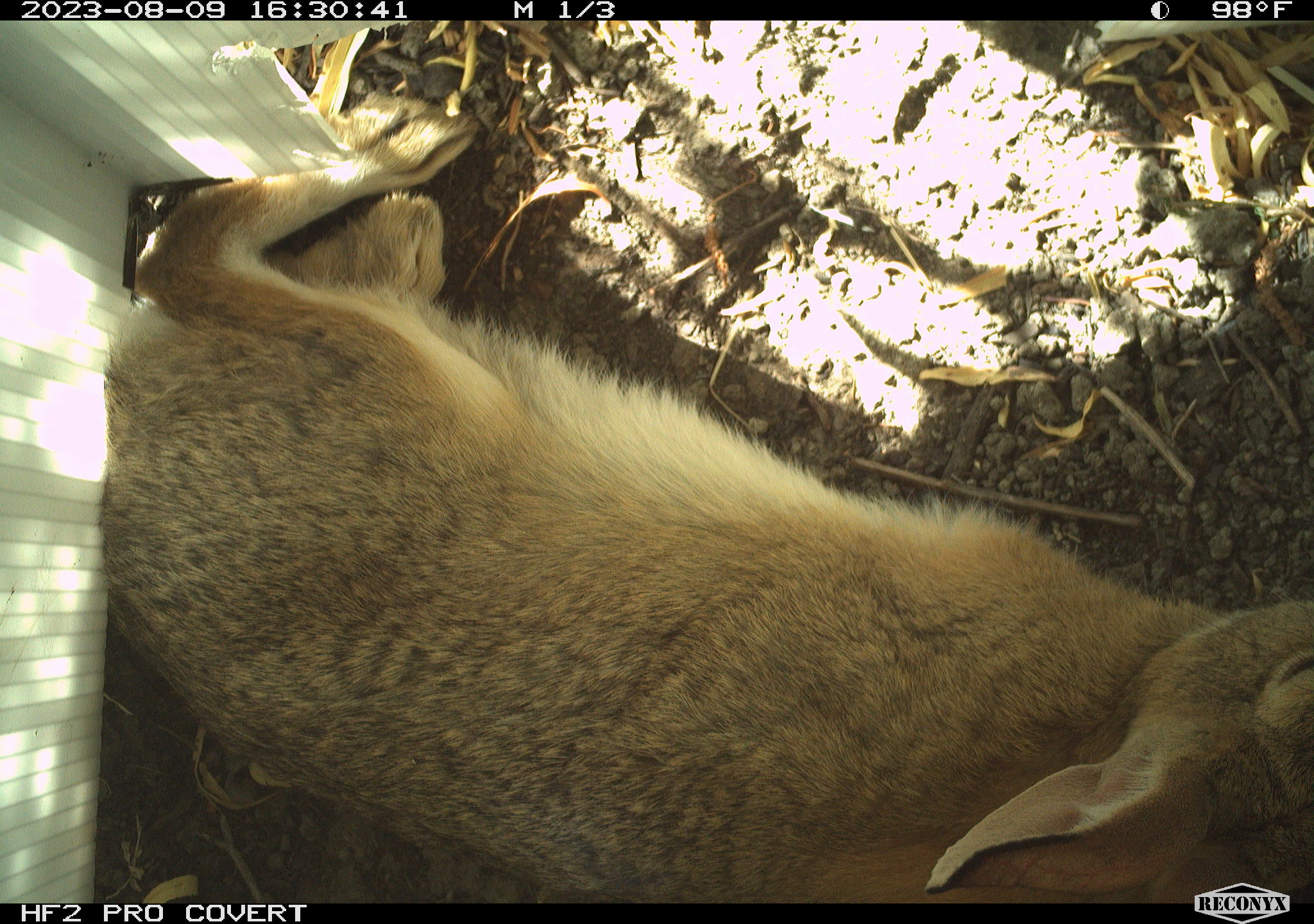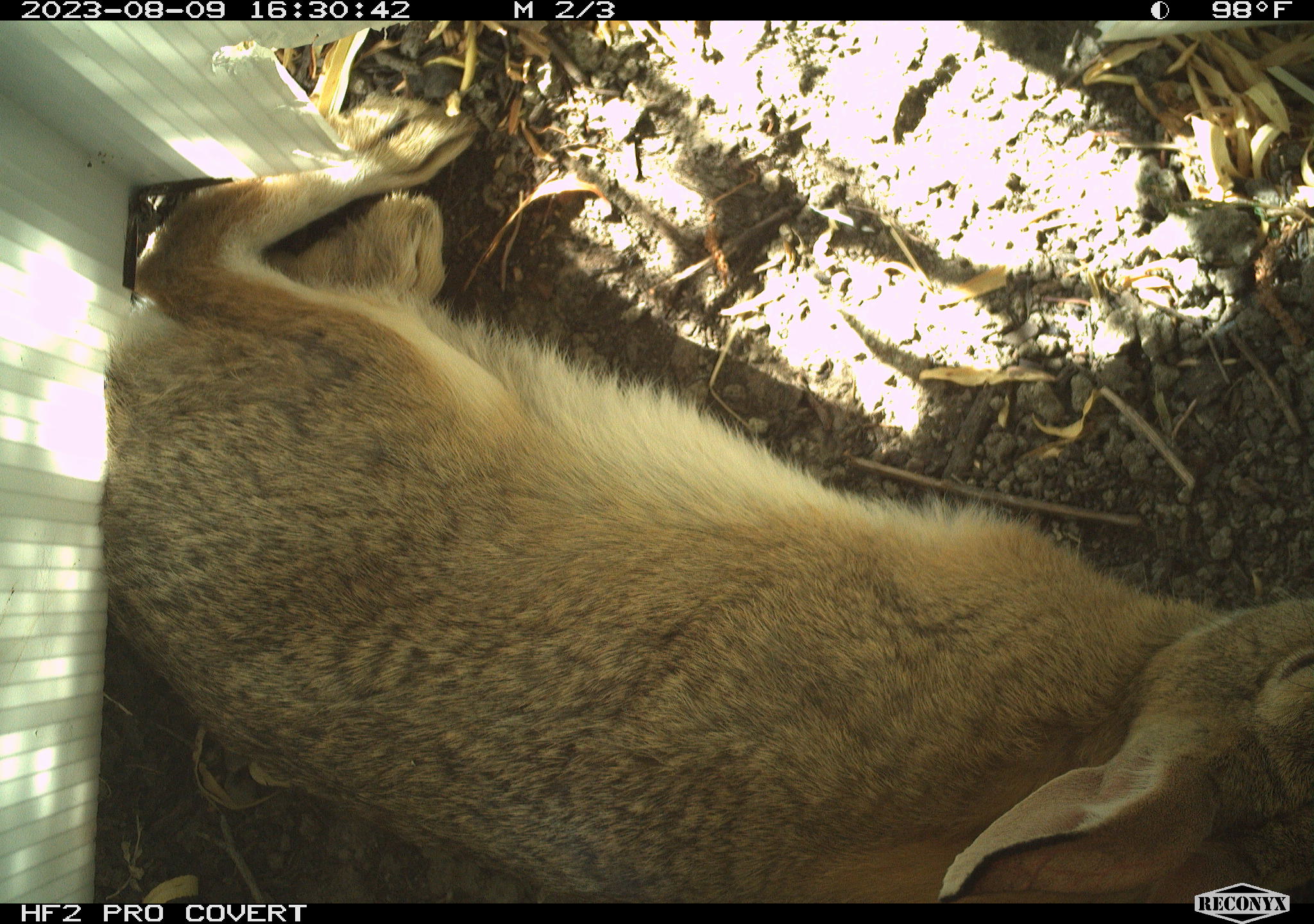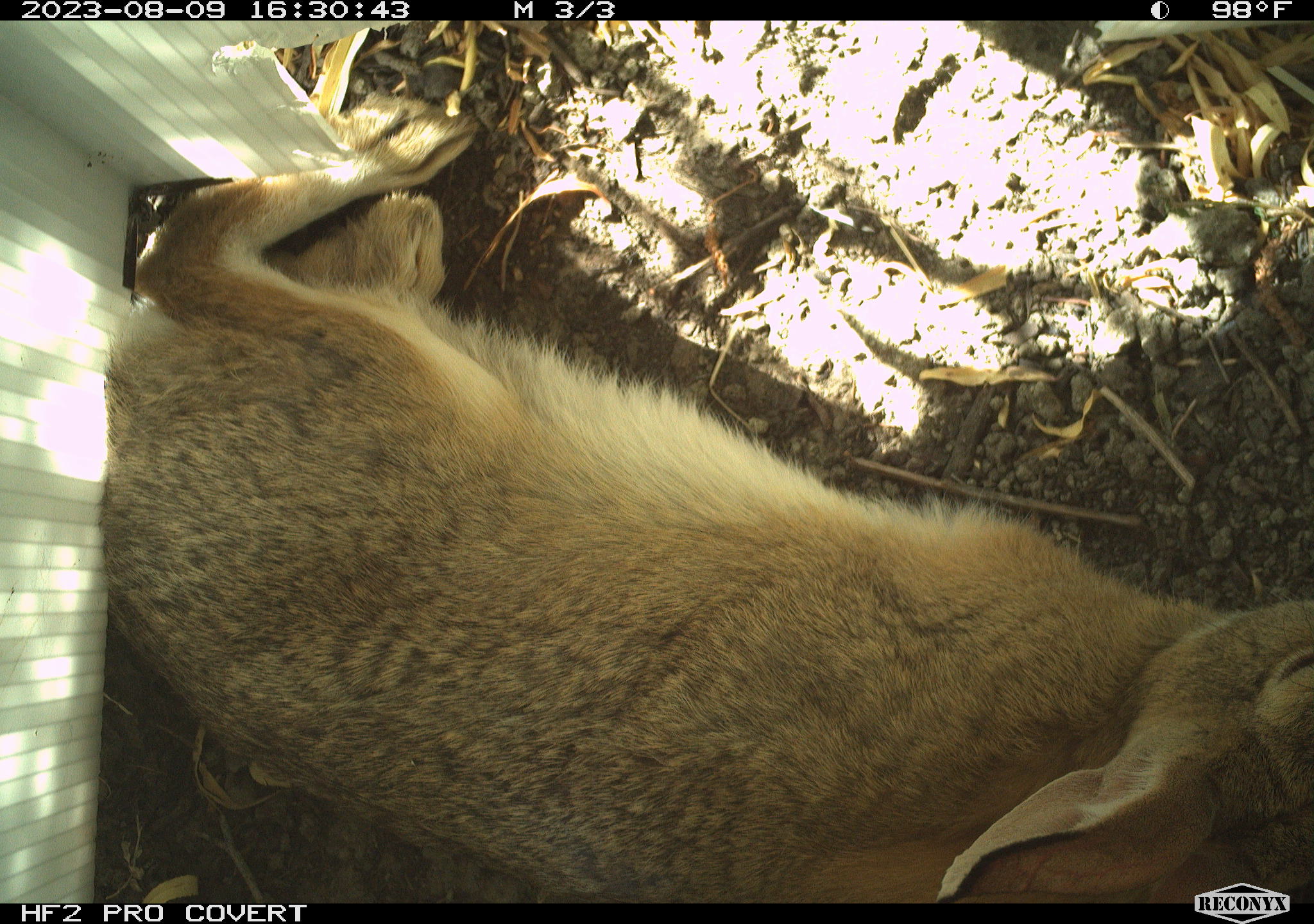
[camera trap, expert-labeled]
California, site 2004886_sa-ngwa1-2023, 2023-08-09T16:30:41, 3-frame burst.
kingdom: Animalia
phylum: Chordata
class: Mammalia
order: Lagomorpha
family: Leporidae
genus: Sylvilagus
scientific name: Sylvilagus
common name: cottontail rabbits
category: sylvilagus species